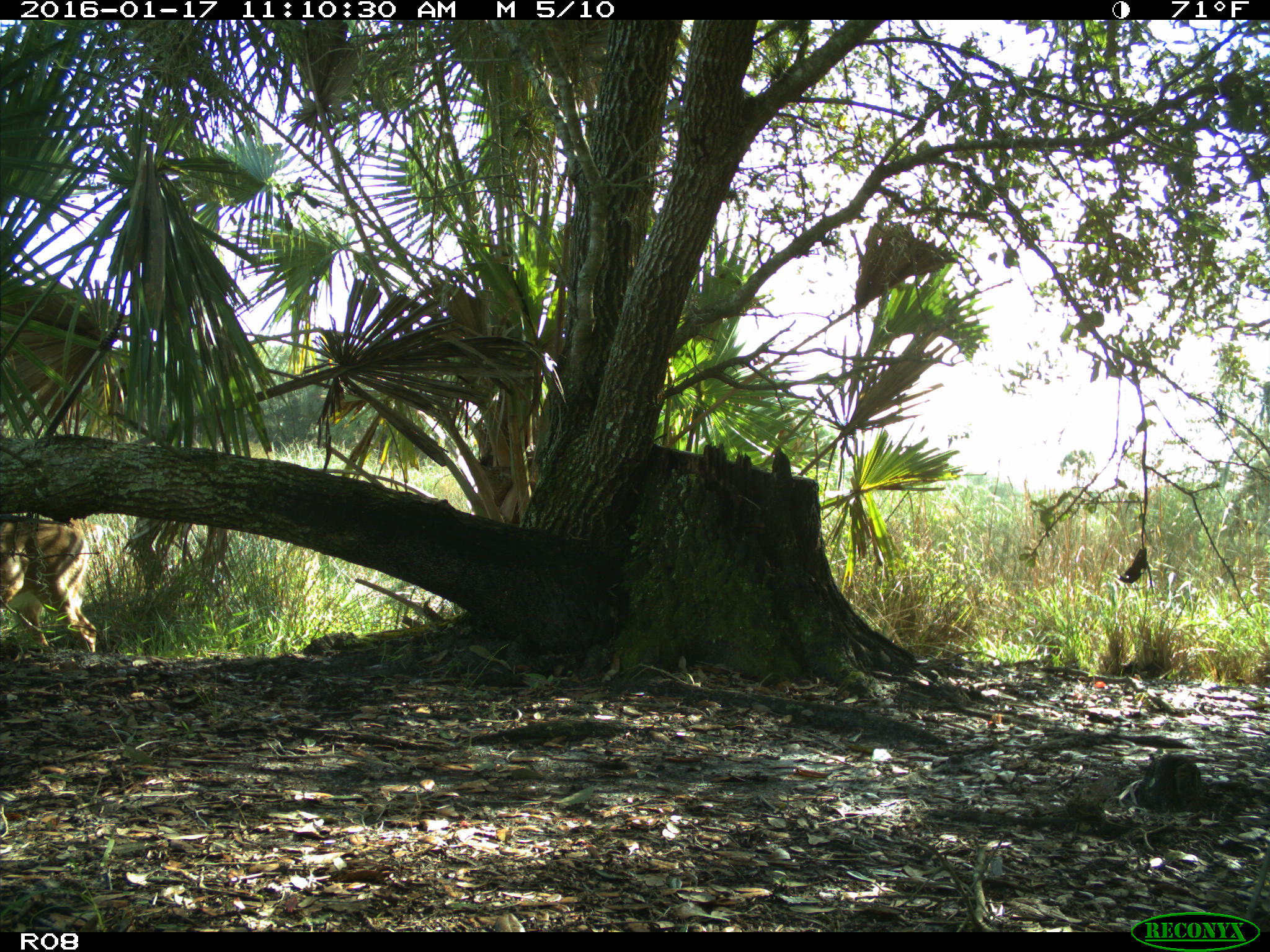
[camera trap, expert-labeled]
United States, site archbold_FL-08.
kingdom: Animalia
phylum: Chordata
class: Mammalia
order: Artiodactyla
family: Cervidae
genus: Odocoileus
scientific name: Odocoileus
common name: deer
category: unidentified deer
Unidentified deer (deer) (Odocoileus).